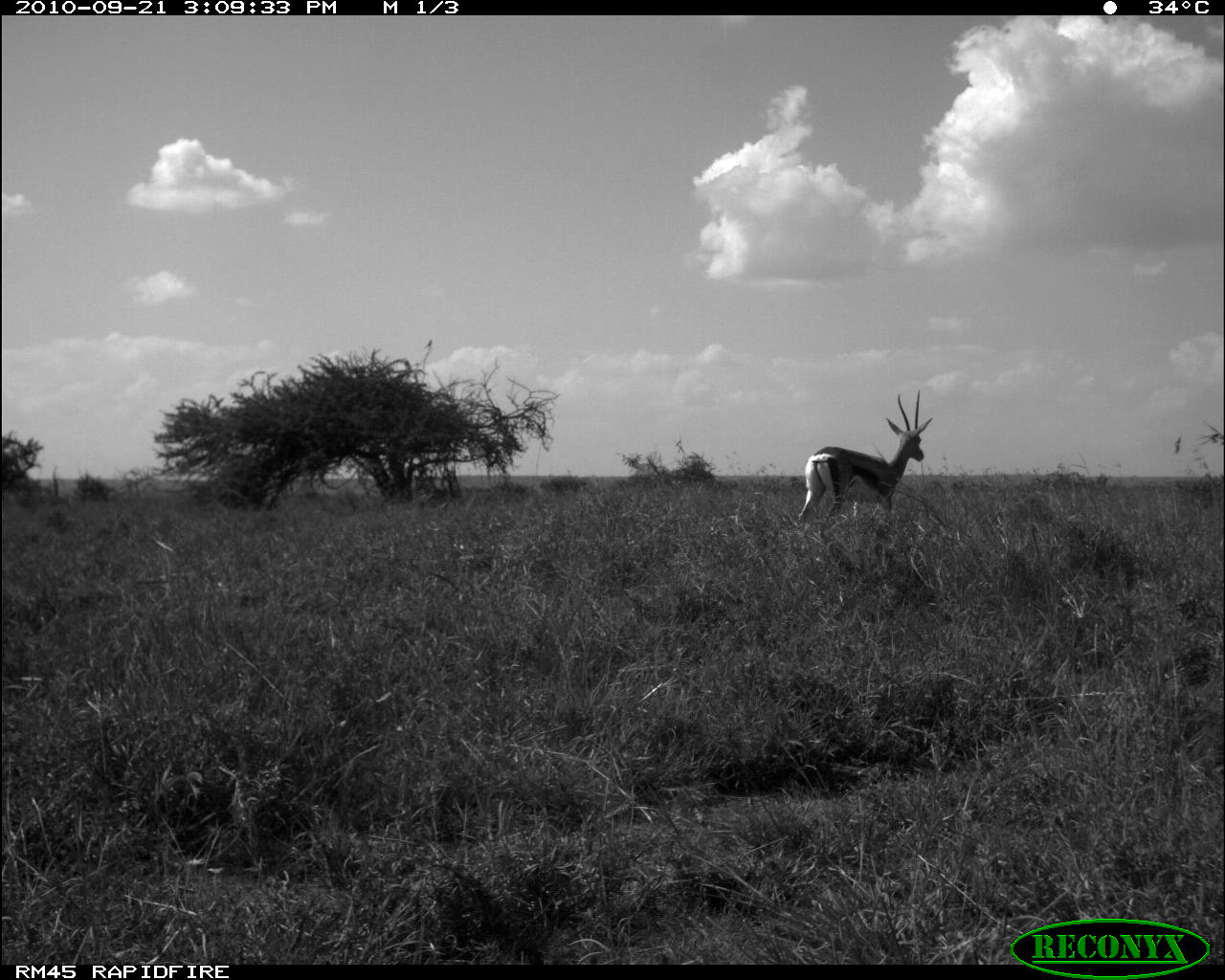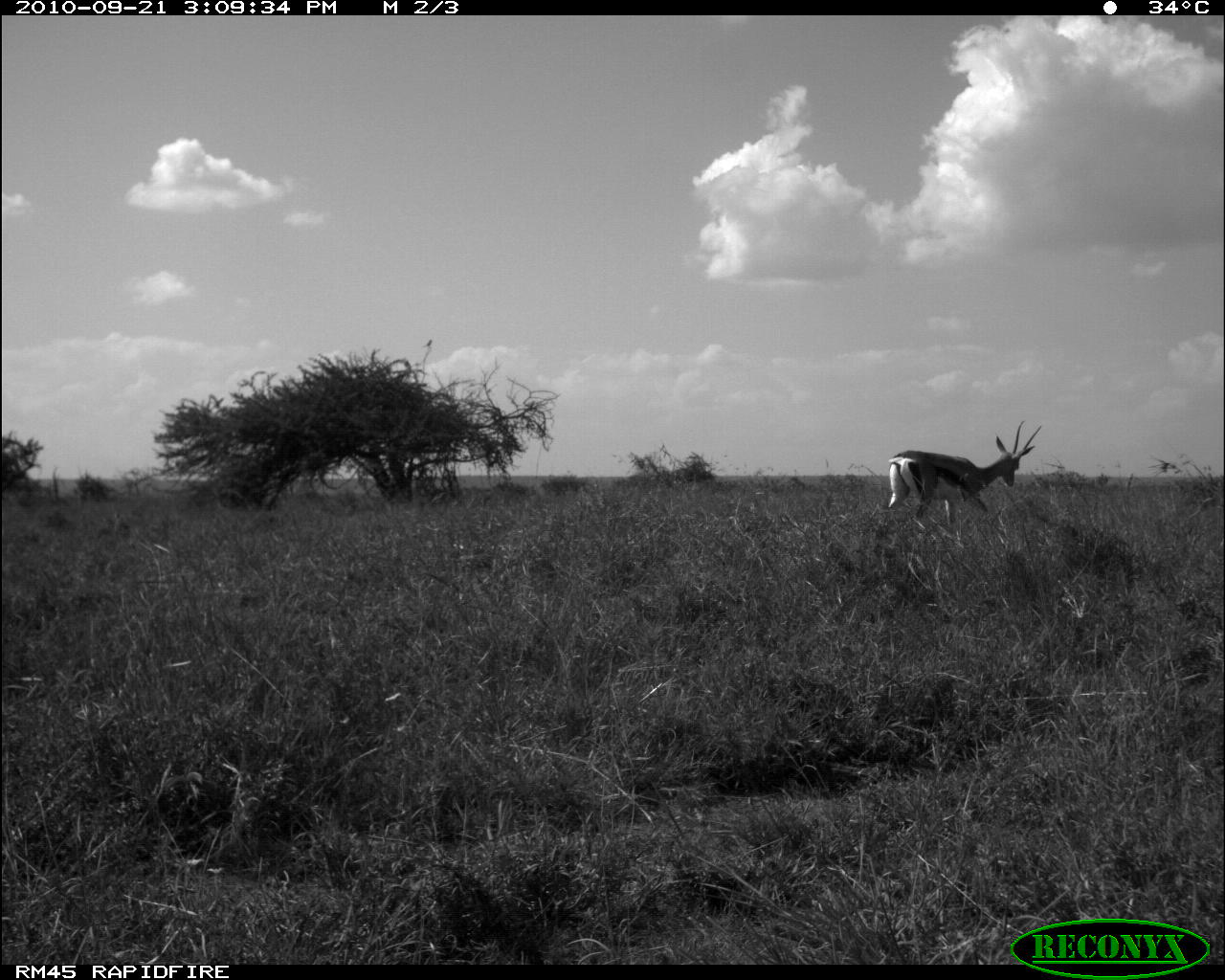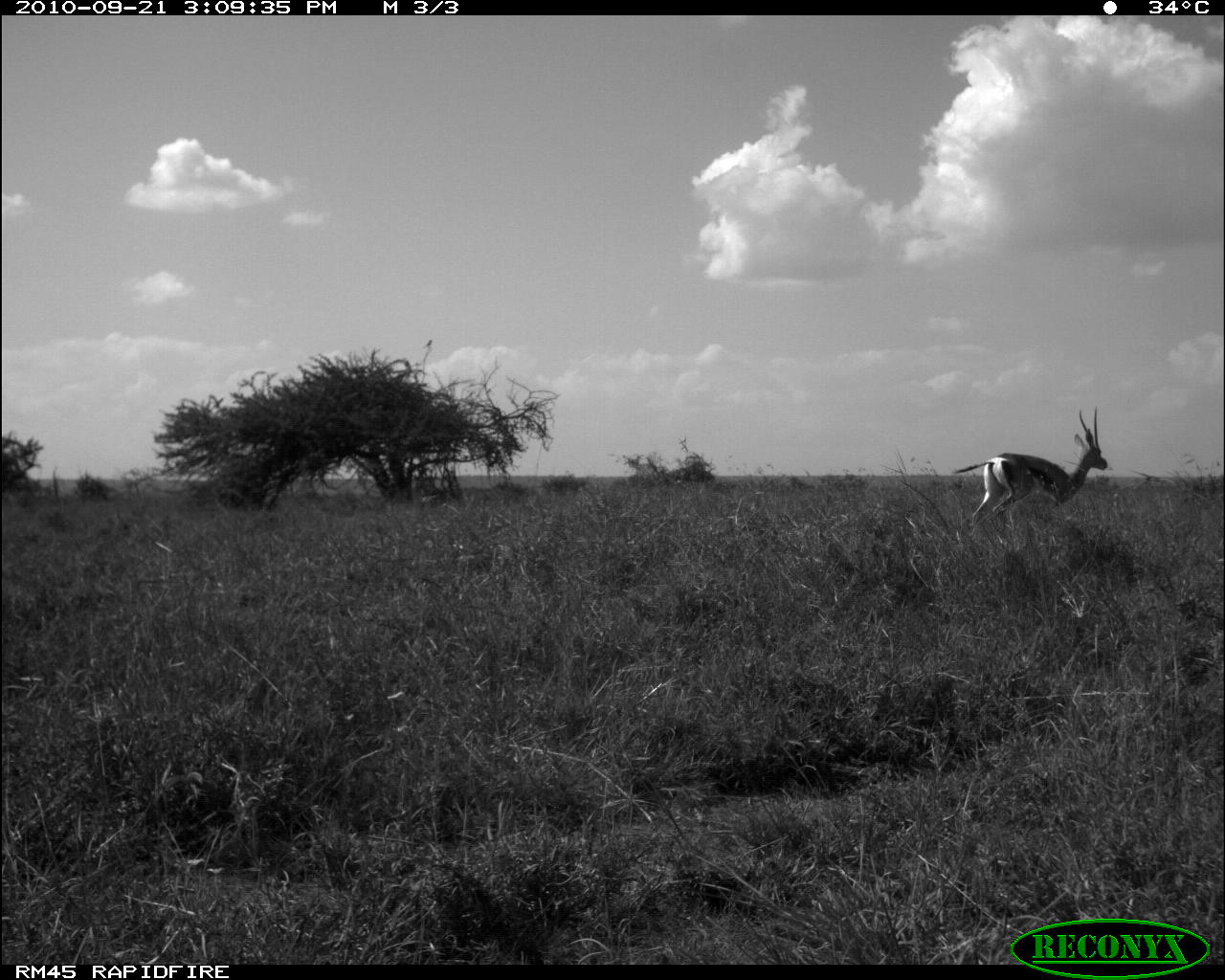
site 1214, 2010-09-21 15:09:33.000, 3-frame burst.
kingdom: Animalia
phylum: Chordata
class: Mammalia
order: Artiodactyla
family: Bovidae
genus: Nanger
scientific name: Nanger granti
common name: grant's gazelle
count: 1